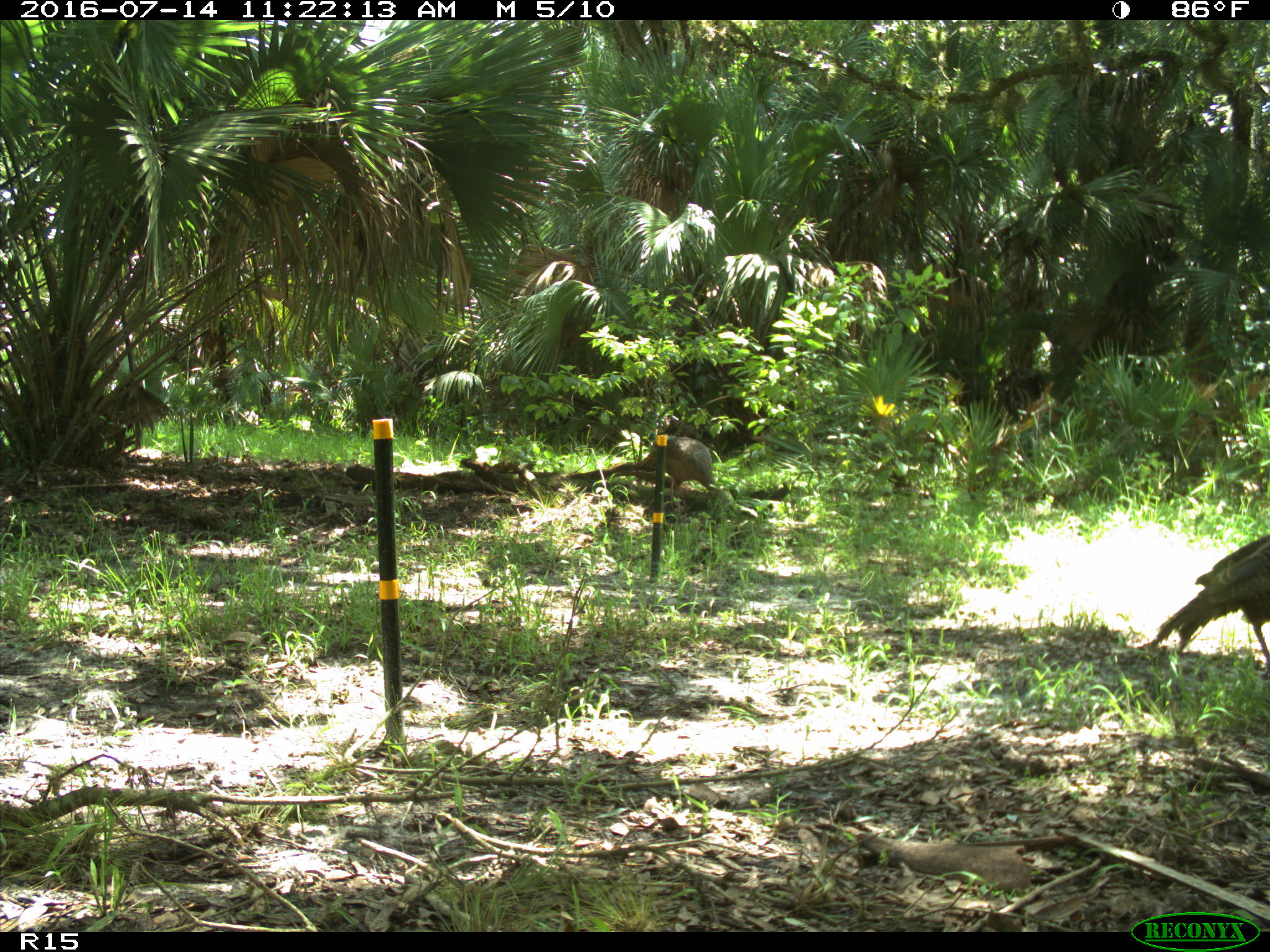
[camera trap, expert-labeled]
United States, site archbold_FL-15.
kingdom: Animalia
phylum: Chordata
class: Aves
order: Galliformes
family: Phasianidae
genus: Meleagris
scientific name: Meleagris gallopavo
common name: wild turkey